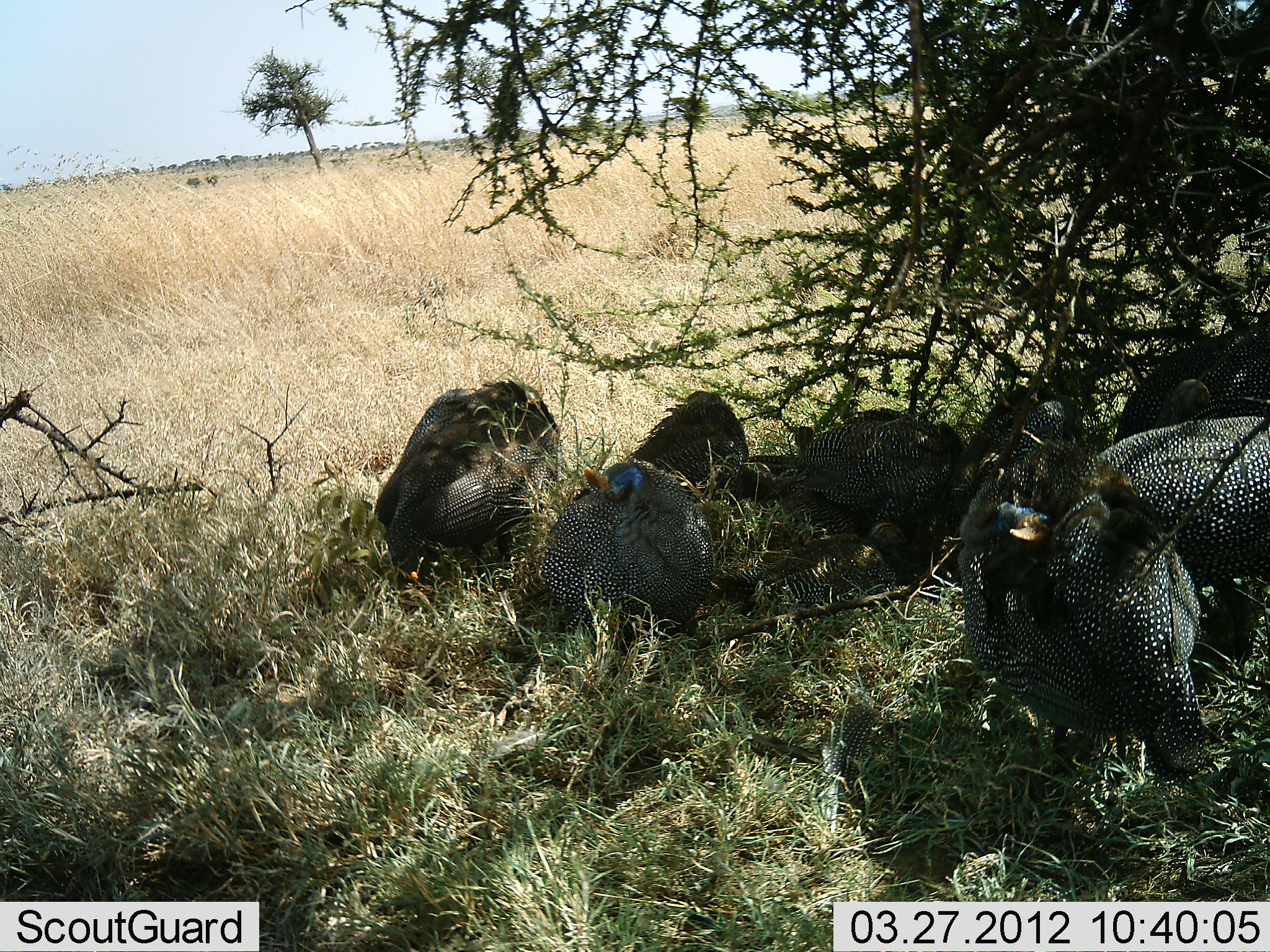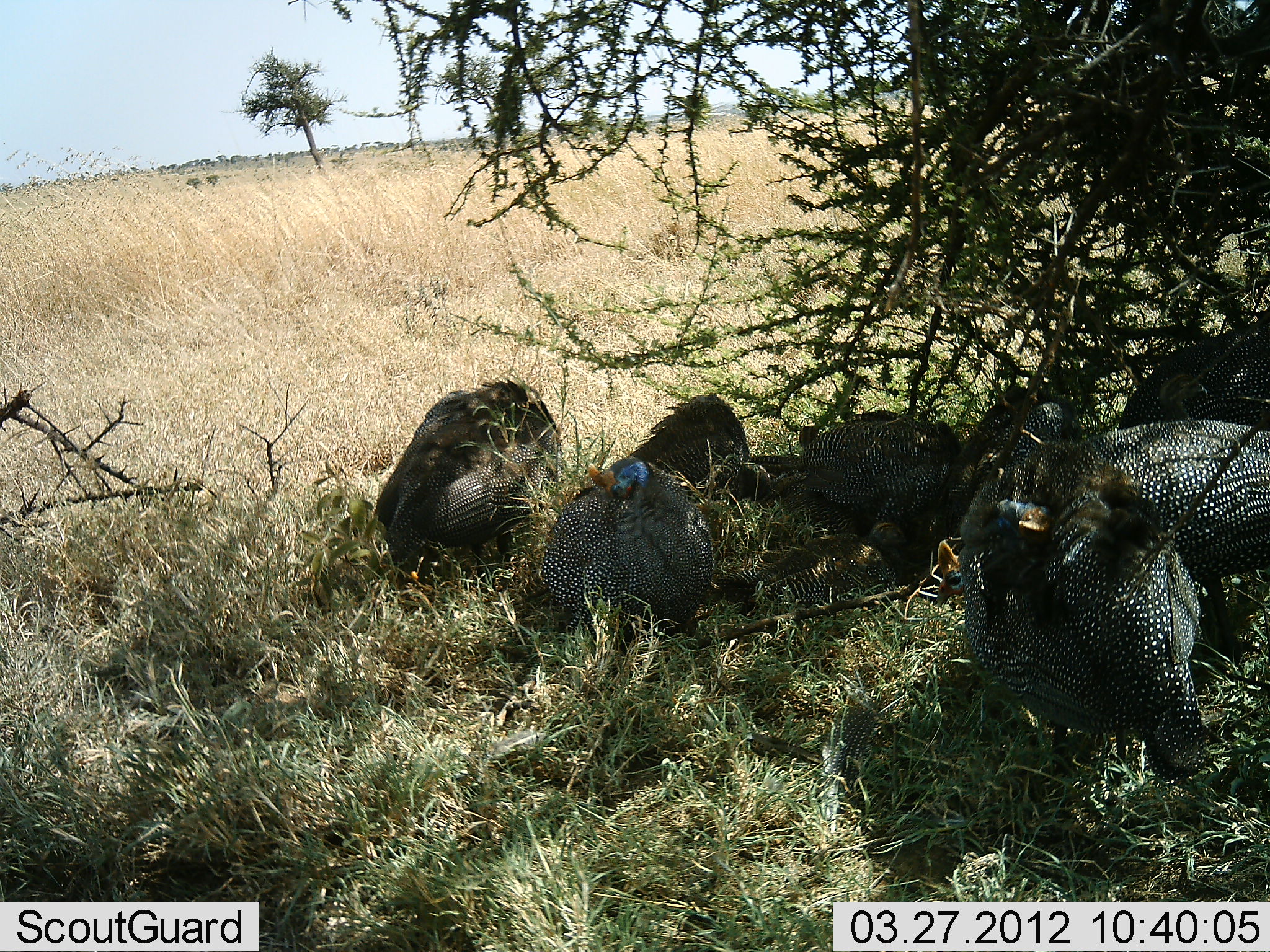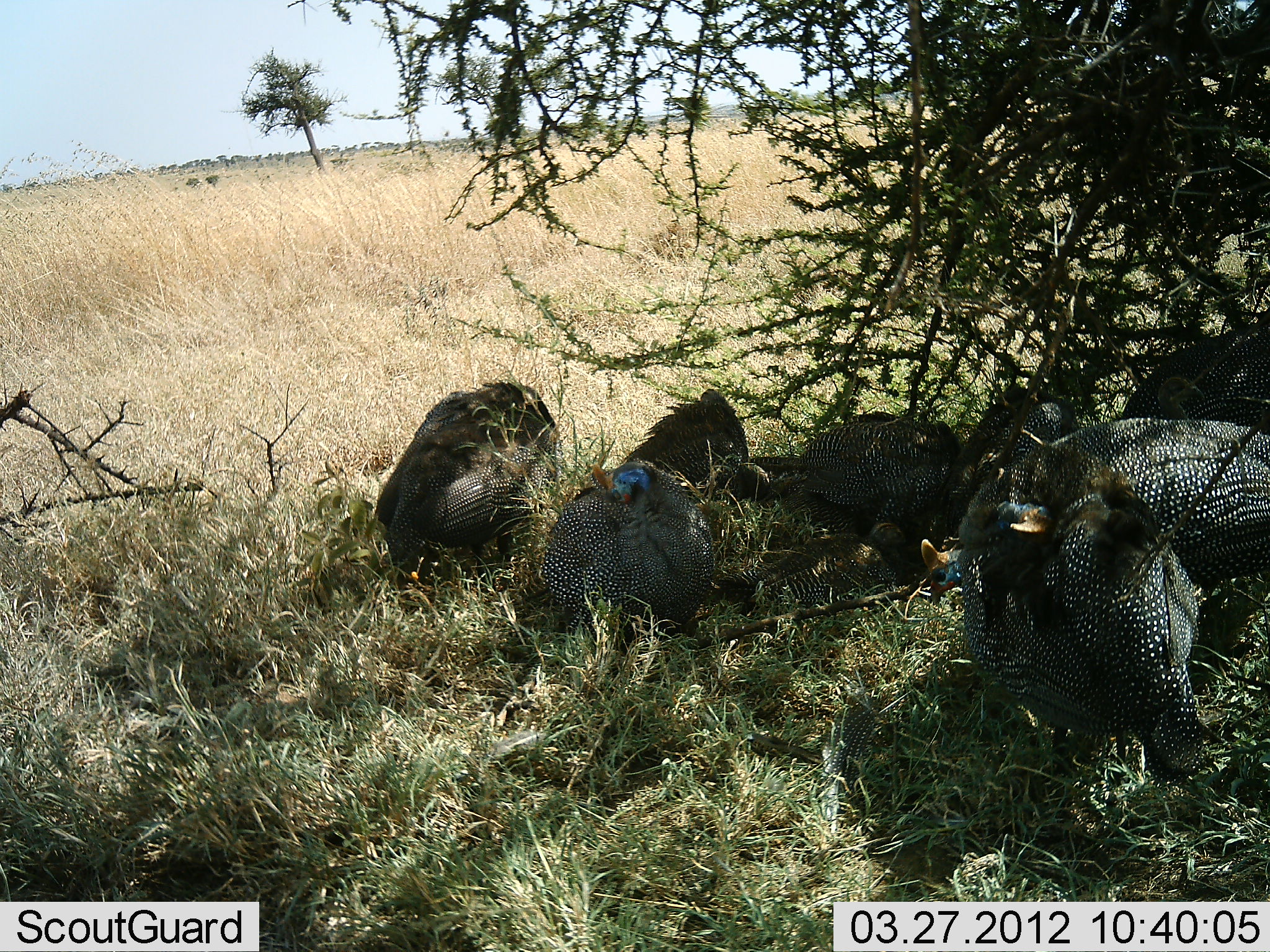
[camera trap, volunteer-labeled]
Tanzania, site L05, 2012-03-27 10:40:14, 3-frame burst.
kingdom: Animalia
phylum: Chordata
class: Aves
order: Galliformes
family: Numididae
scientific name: Numididae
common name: guinea fowl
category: guineafowl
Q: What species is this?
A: Guineafowl (guinea fowl) (Numididae).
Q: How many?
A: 8.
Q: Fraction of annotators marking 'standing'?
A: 38%.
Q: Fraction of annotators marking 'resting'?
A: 79%.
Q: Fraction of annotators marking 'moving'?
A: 8%.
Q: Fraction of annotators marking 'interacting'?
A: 4%.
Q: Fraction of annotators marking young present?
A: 0%.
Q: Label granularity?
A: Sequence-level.